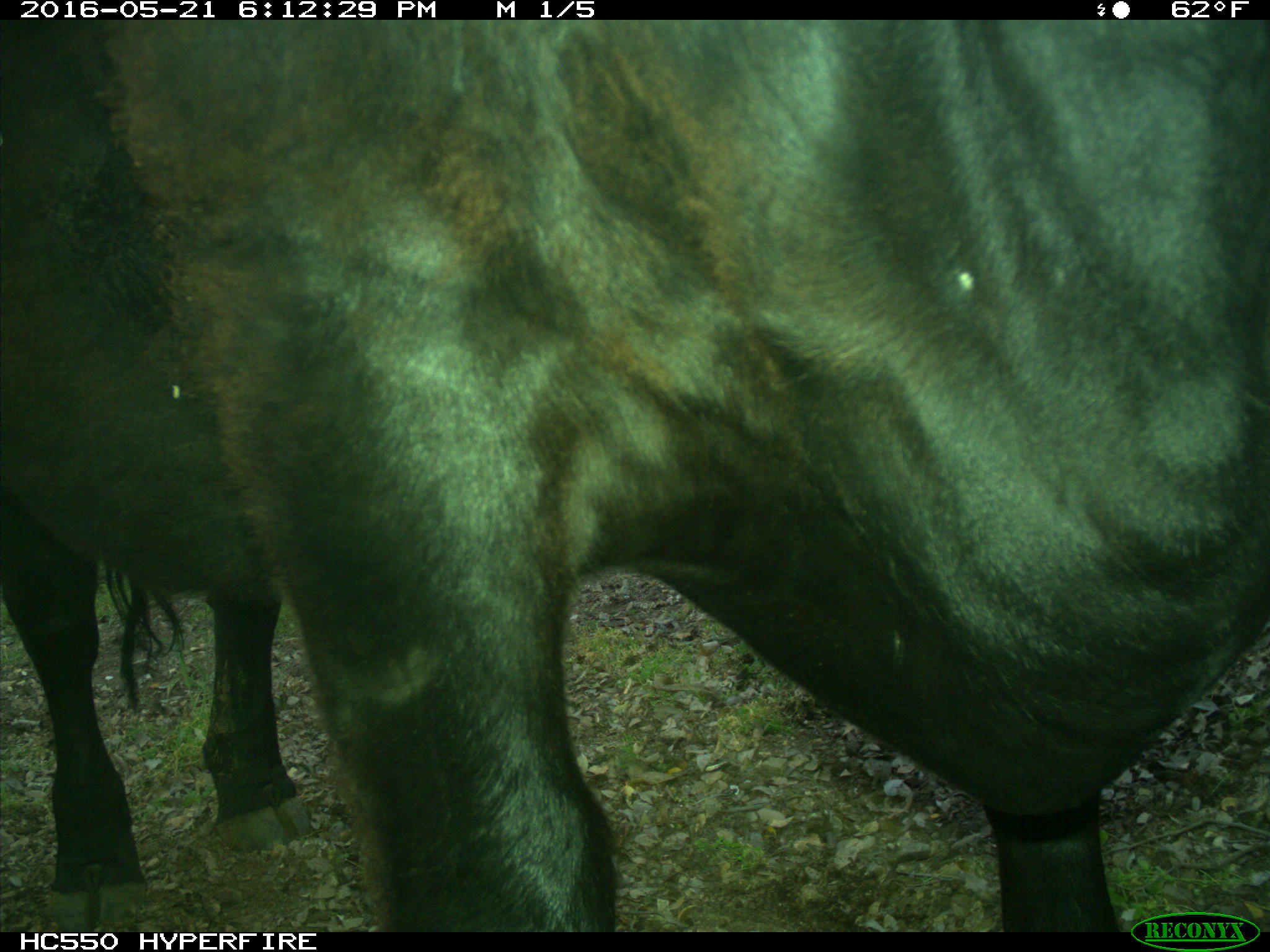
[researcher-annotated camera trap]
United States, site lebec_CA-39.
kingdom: Animalia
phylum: Chordata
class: Mammalia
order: Artiodactyla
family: Bovidae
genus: Bos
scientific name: Bos taurus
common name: domestic cow